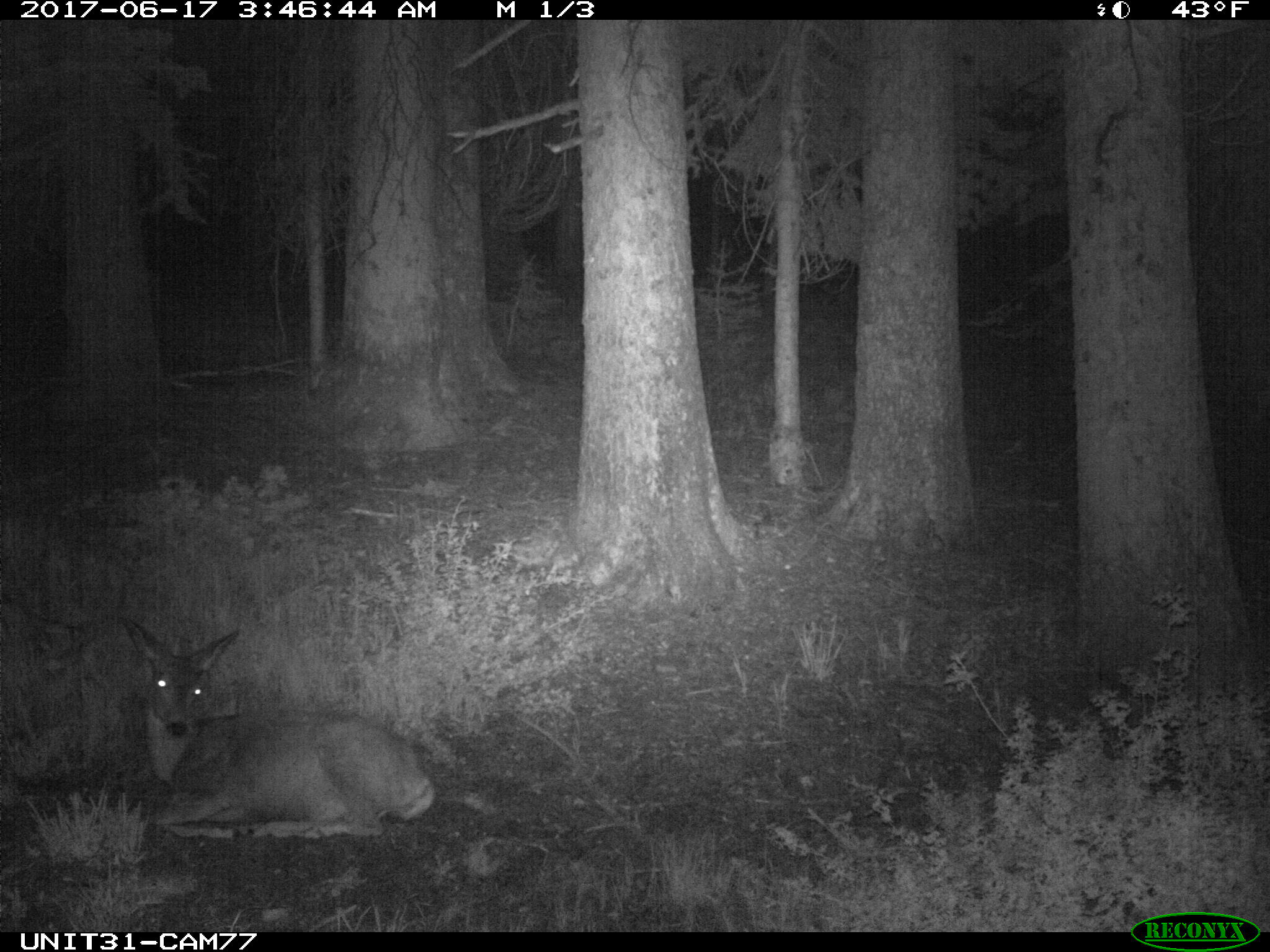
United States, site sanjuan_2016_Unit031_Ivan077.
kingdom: Animalia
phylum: Chordata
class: Mammalia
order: Artiodactyla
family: Cervidae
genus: Odocoileus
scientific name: Odocoileus hemionus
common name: mule deer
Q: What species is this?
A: Odocoileus hemionus (mule deer).